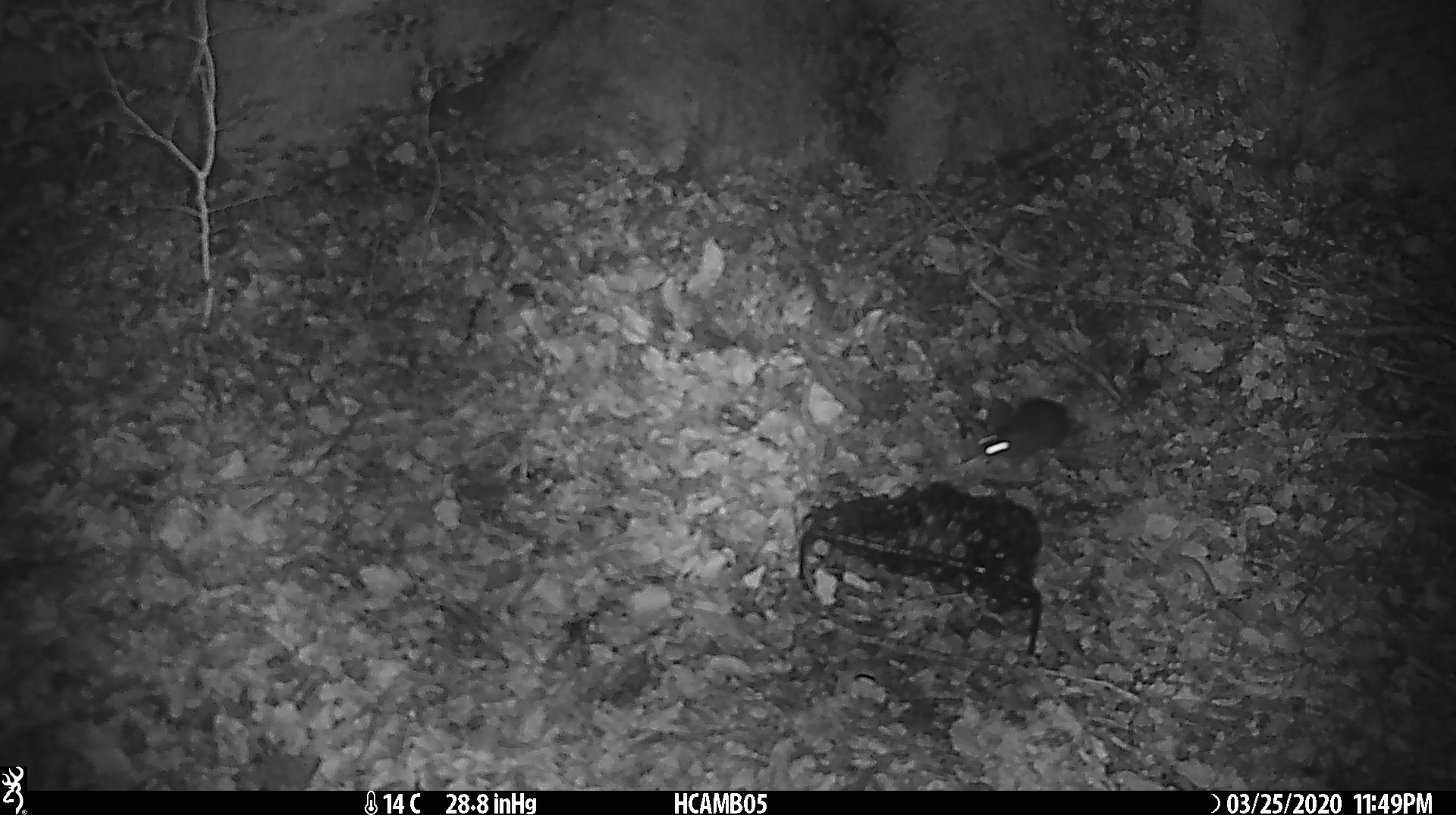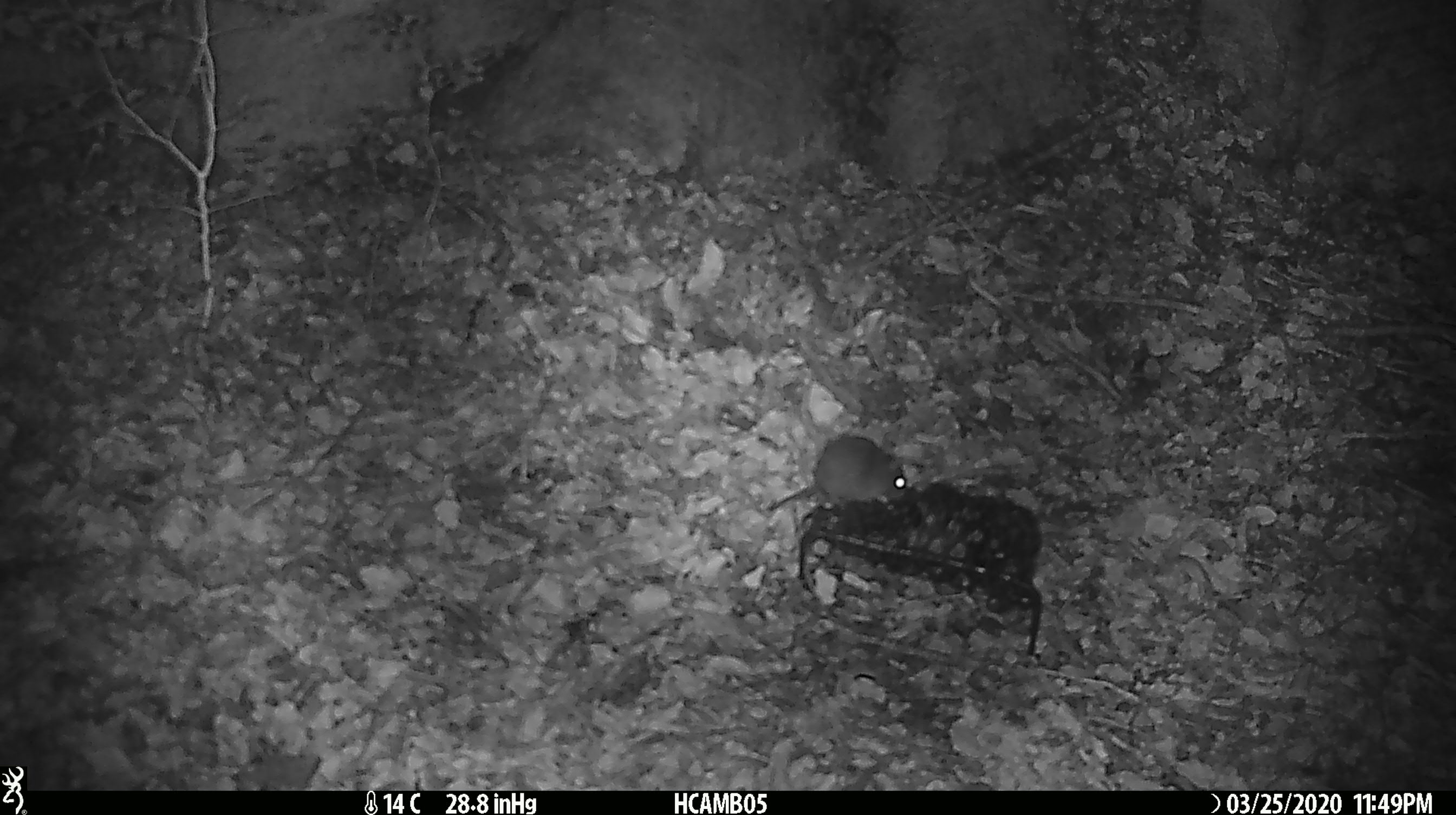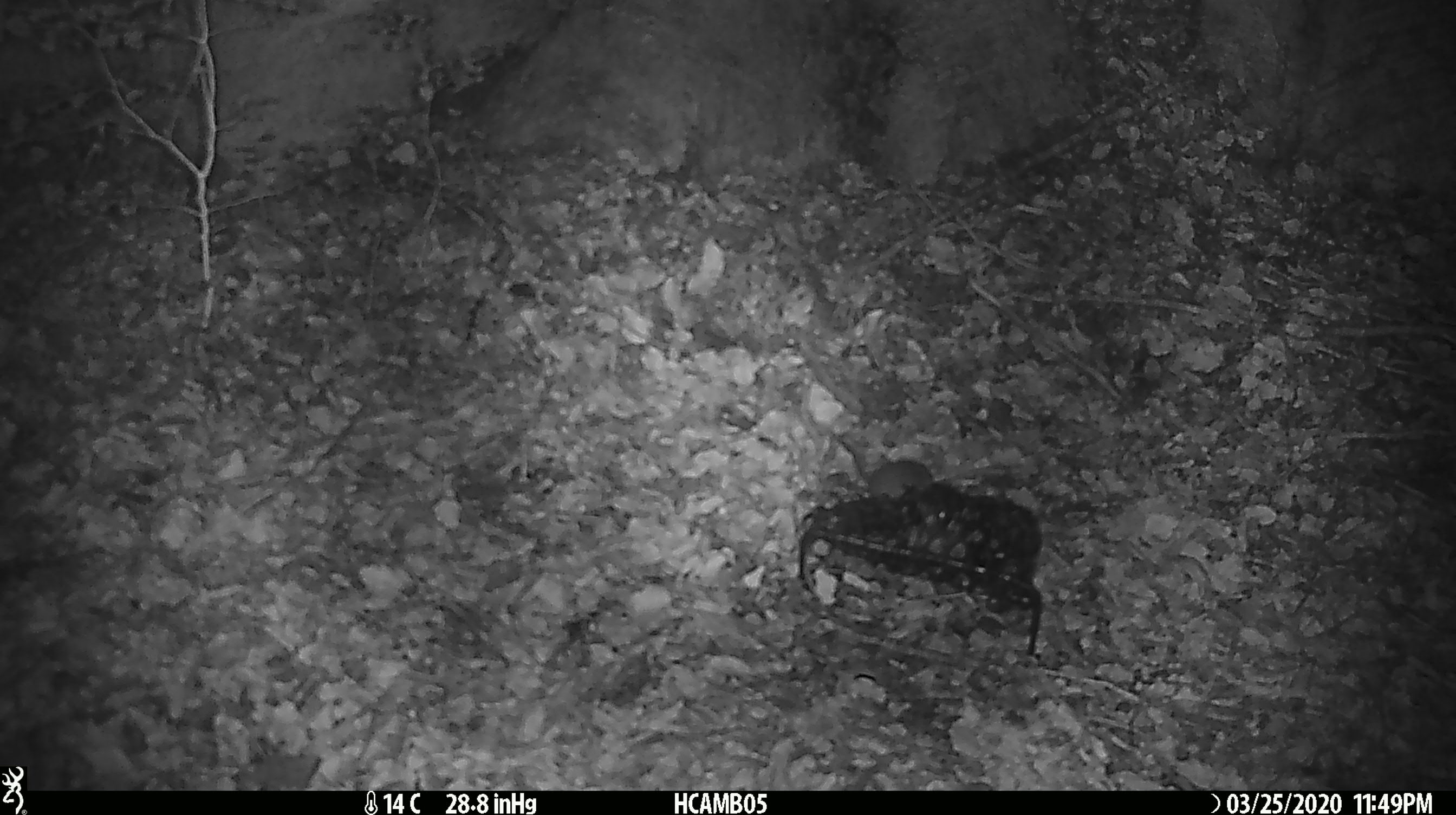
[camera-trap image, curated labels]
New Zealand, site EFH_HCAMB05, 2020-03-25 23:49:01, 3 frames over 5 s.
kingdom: Animalia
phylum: Chordata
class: Mammalia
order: Rodentia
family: Muridae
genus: Mus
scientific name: Mus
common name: mouse